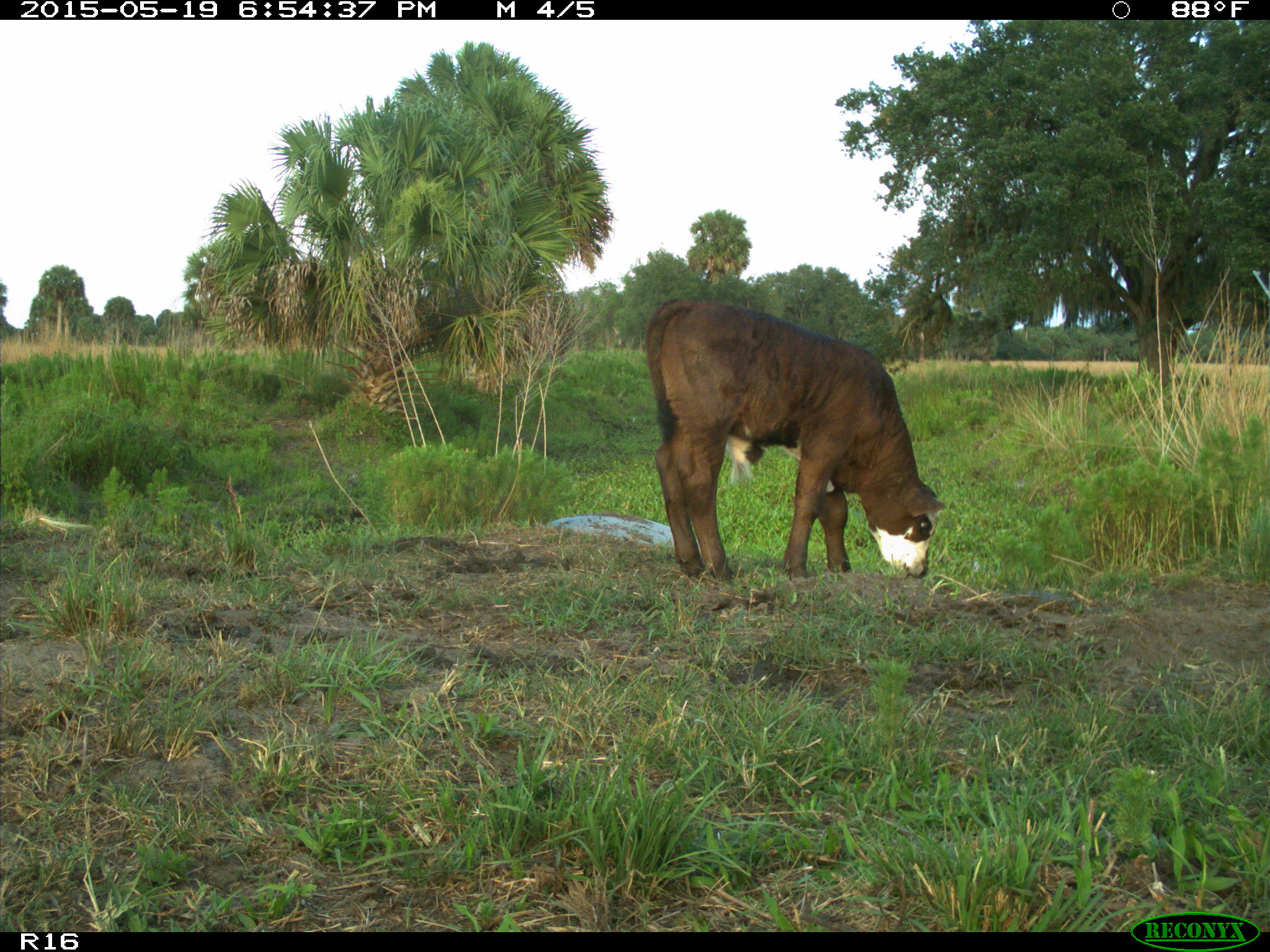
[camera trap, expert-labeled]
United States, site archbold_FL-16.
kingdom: Animalia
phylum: Chordata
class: Mammalia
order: Artiodactyla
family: Bovidae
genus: Bos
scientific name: Bos taurus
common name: domestic cow